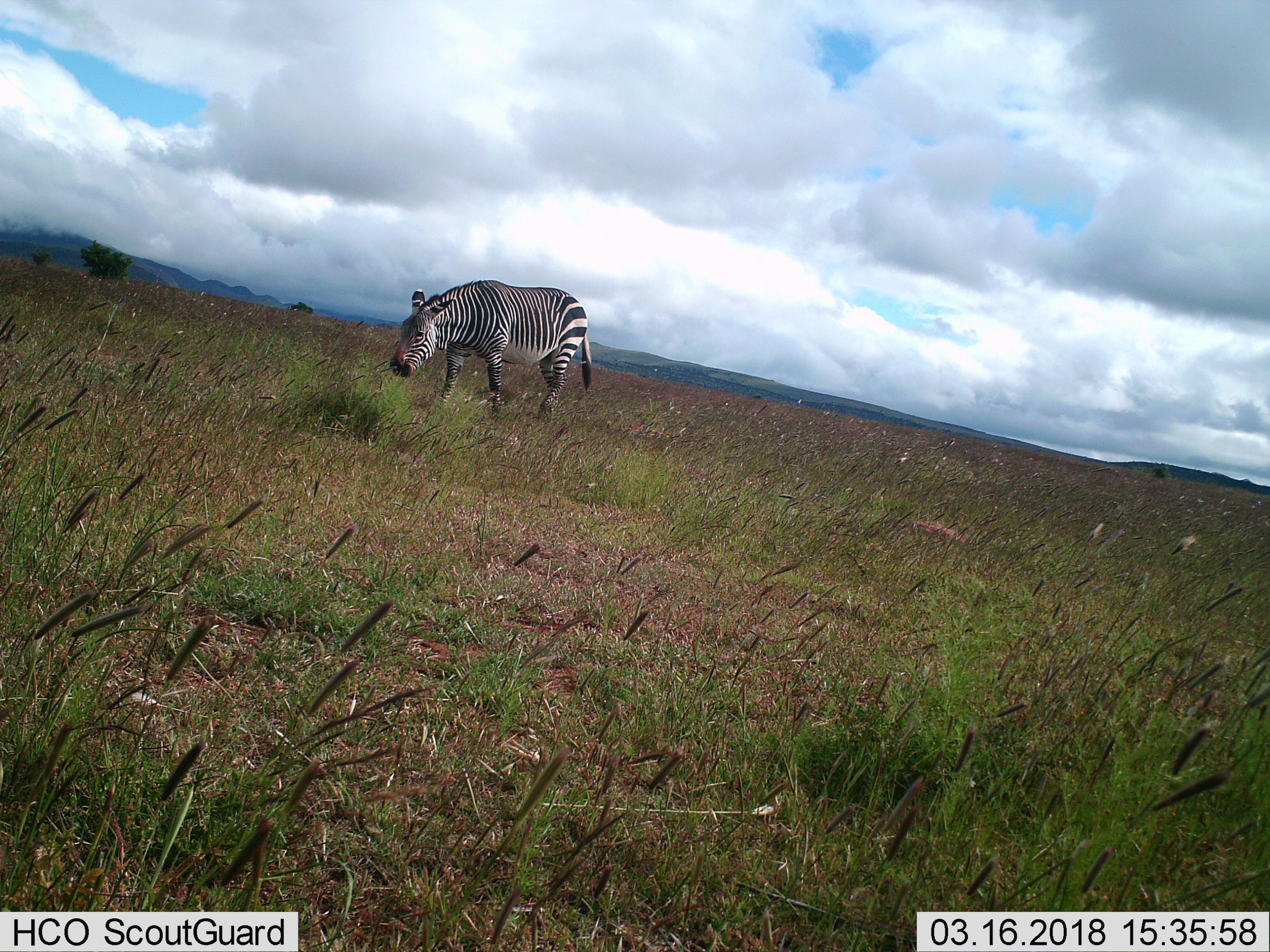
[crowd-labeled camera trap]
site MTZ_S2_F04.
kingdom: Animalia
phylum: Chordata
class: Mammalia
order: Perissodactyla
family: Equidae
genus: Equus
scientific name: Equus zebra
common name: mountain zebra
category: zebramountain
Zebramountain (mountain zebra) (Equus zebra), count 1. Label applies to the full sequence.